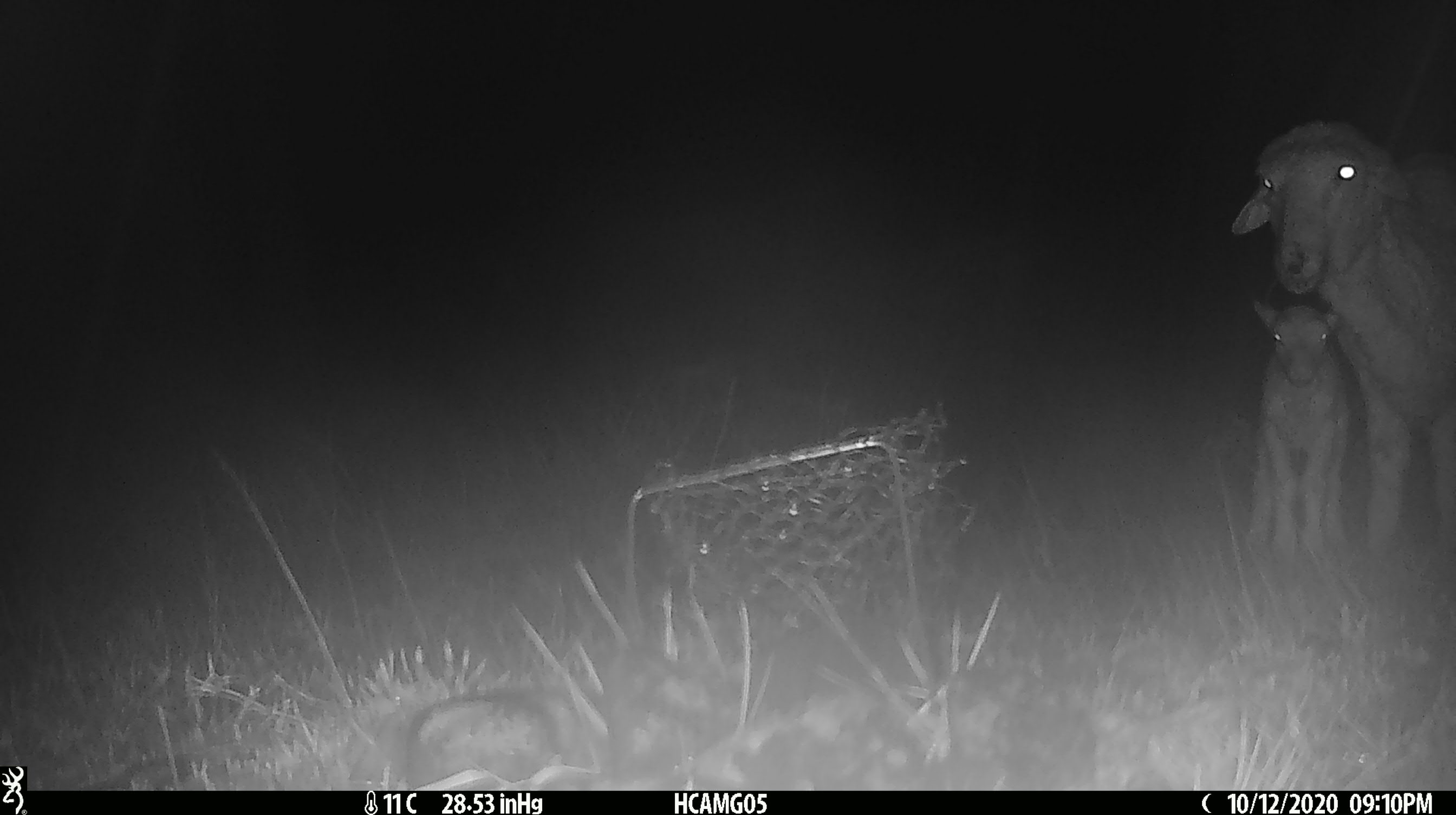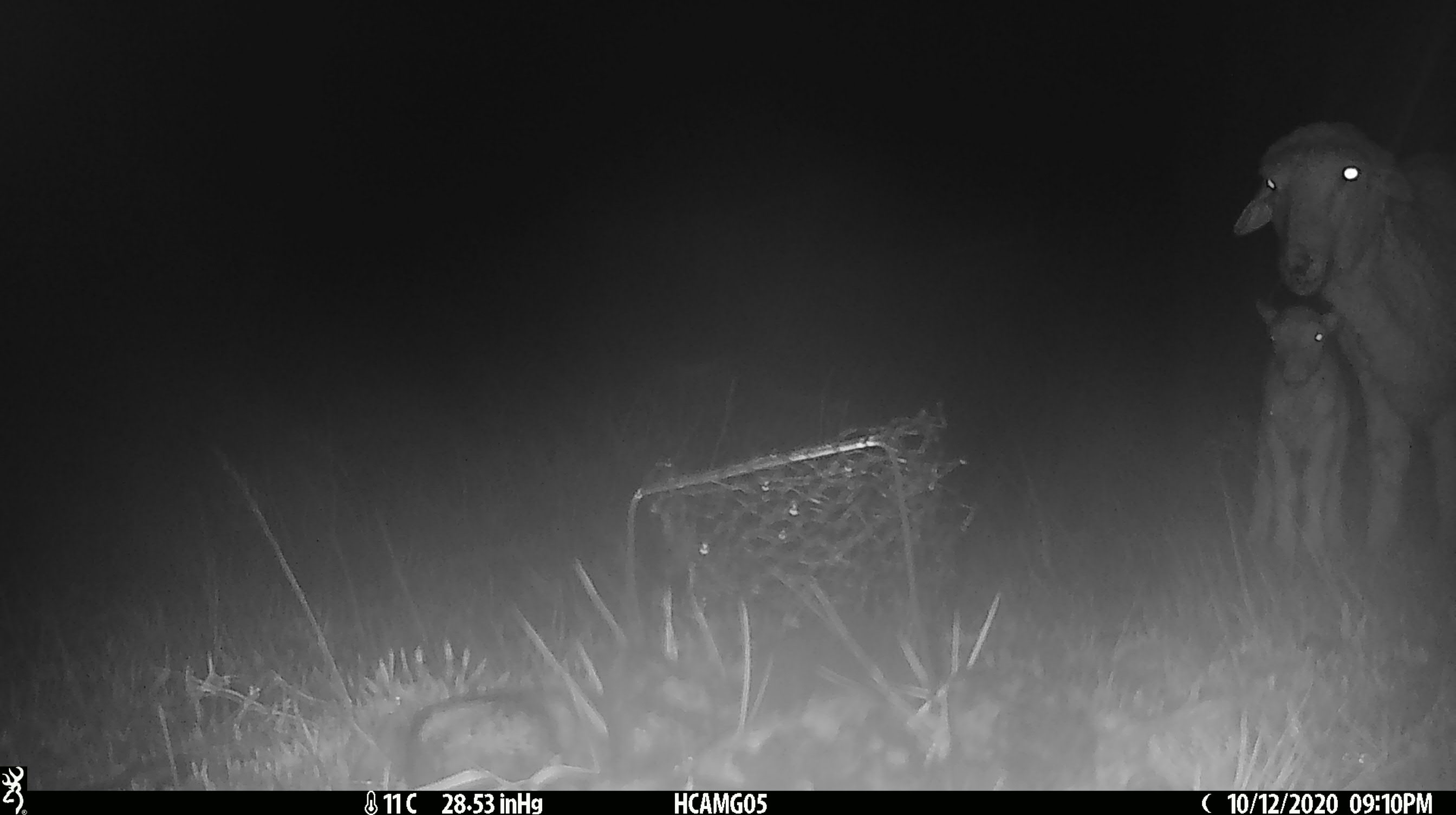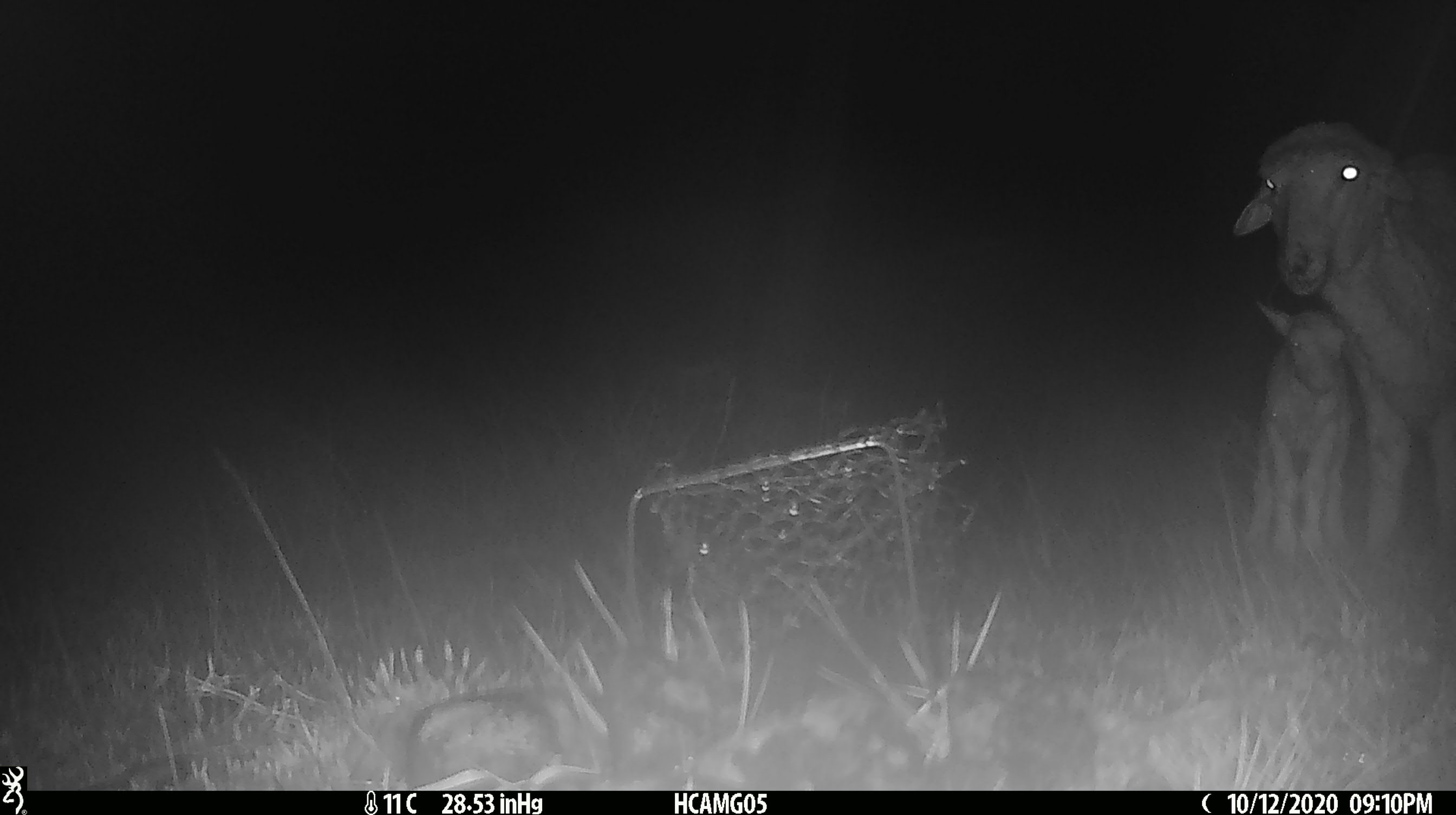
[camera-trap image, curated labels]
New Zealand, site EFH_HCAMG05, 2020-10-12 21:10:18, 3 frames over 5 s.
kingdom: Animalia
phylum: Chordata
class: Mammalia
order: Artiodactyla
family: Bovidae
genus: Ovis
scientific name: Ovis aries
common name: domestic sheep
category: sheep